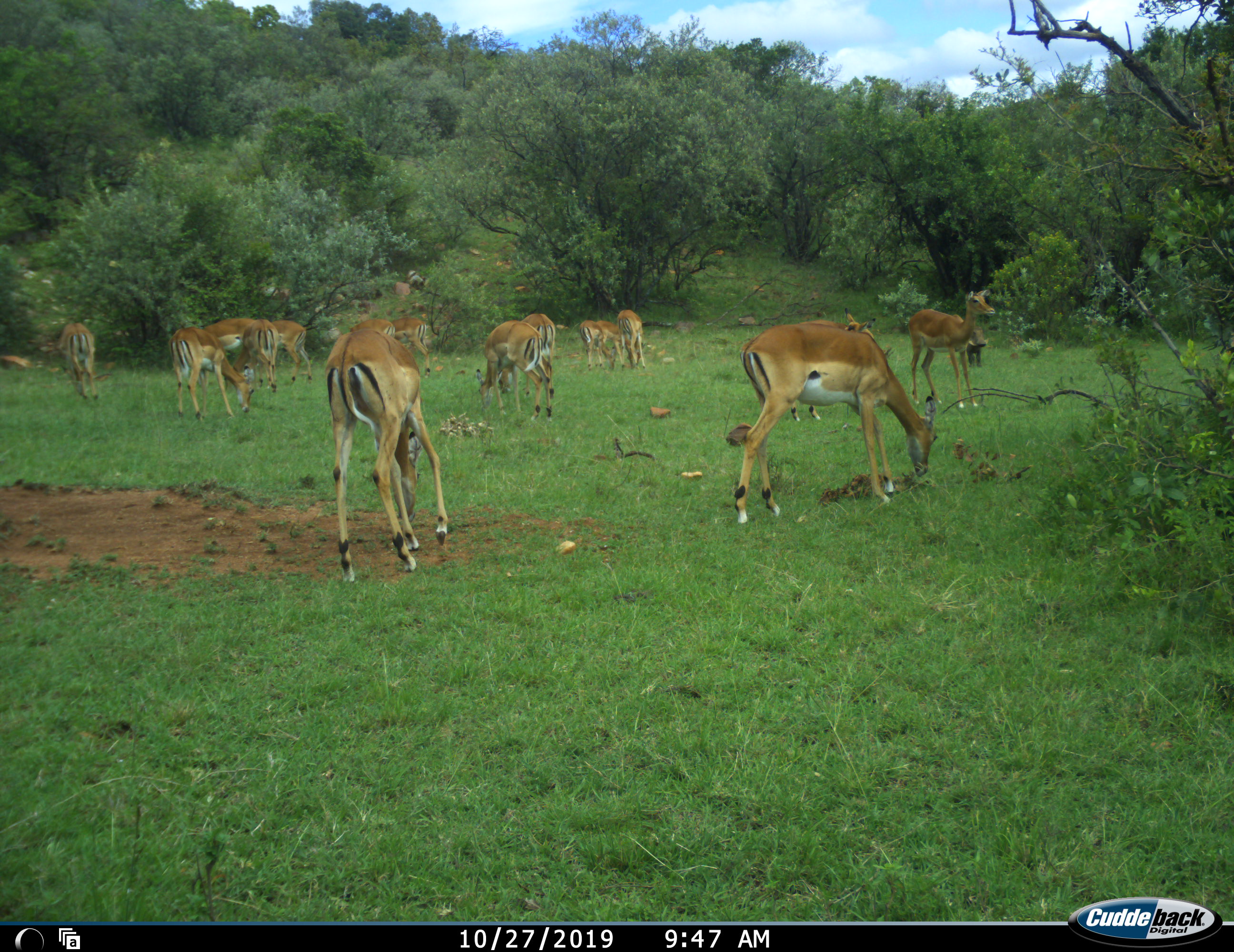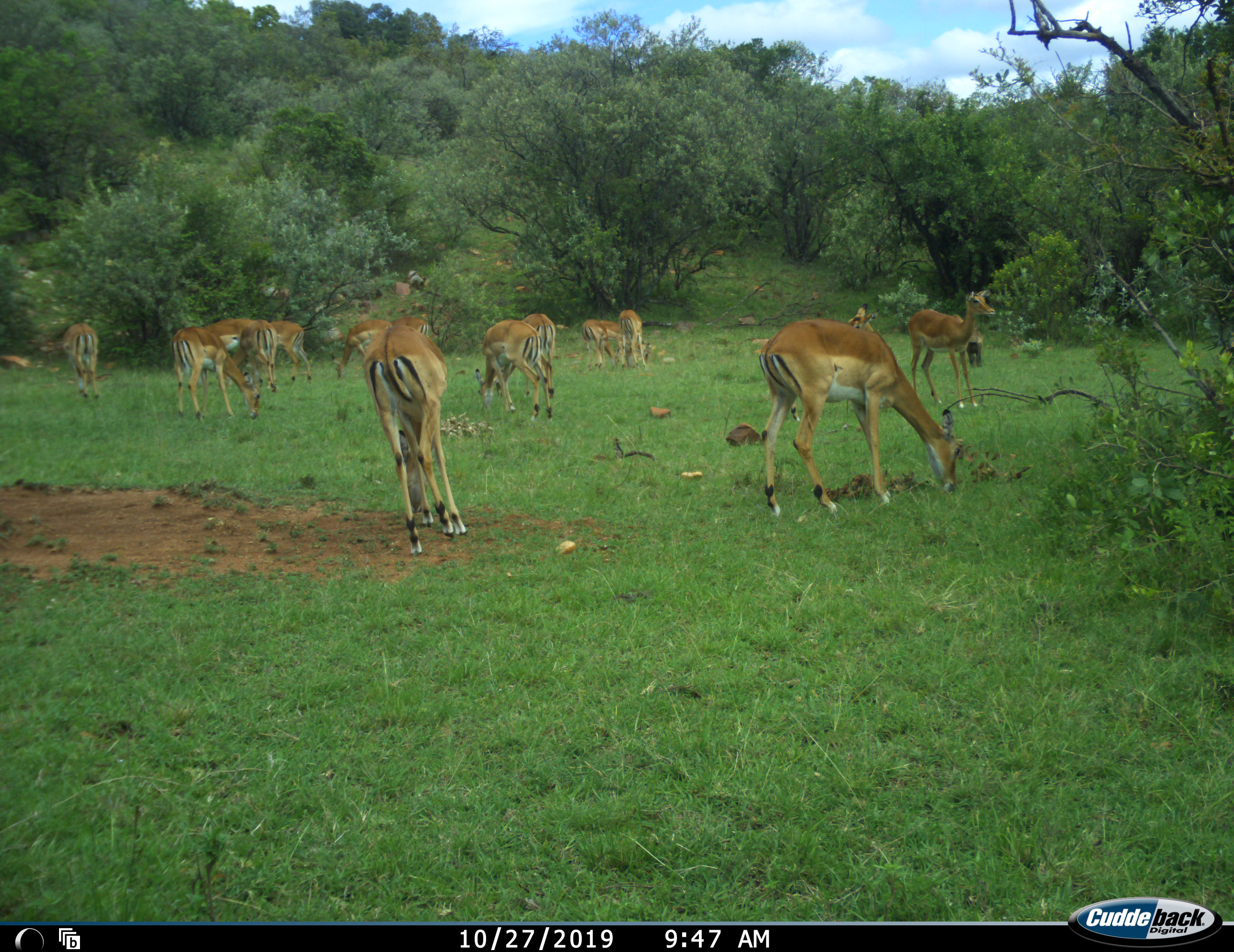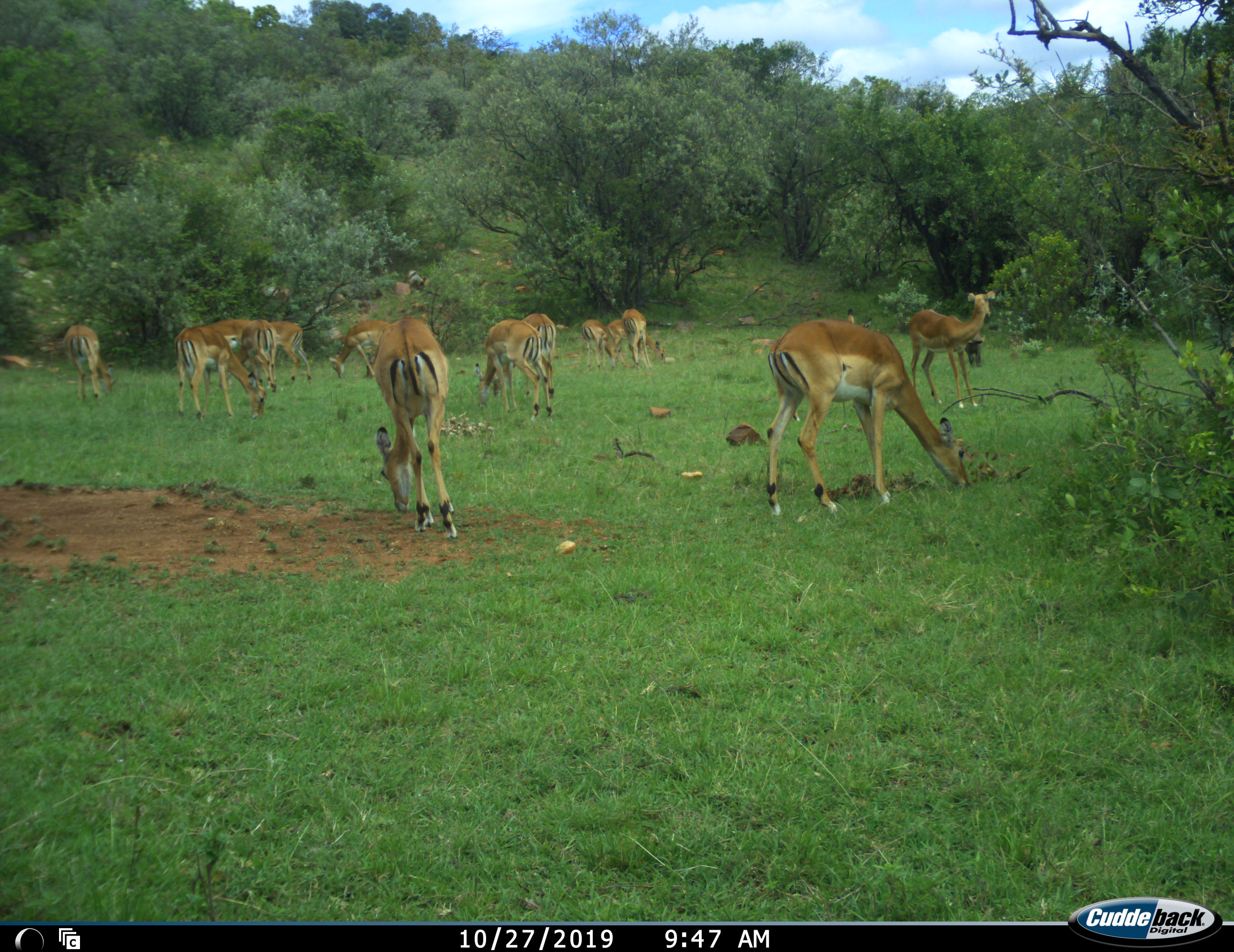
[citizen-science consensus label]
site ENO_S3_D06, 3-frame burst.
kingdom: Animalia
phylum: Chordata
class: Mammalia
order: Artiodactyla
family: Bovidae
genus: Aepyceros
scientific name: Aepyceros melampus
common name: impala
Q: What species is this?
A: Impala (Aepyceros melampus).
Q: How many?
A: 11-50.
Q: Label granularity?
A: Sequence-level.